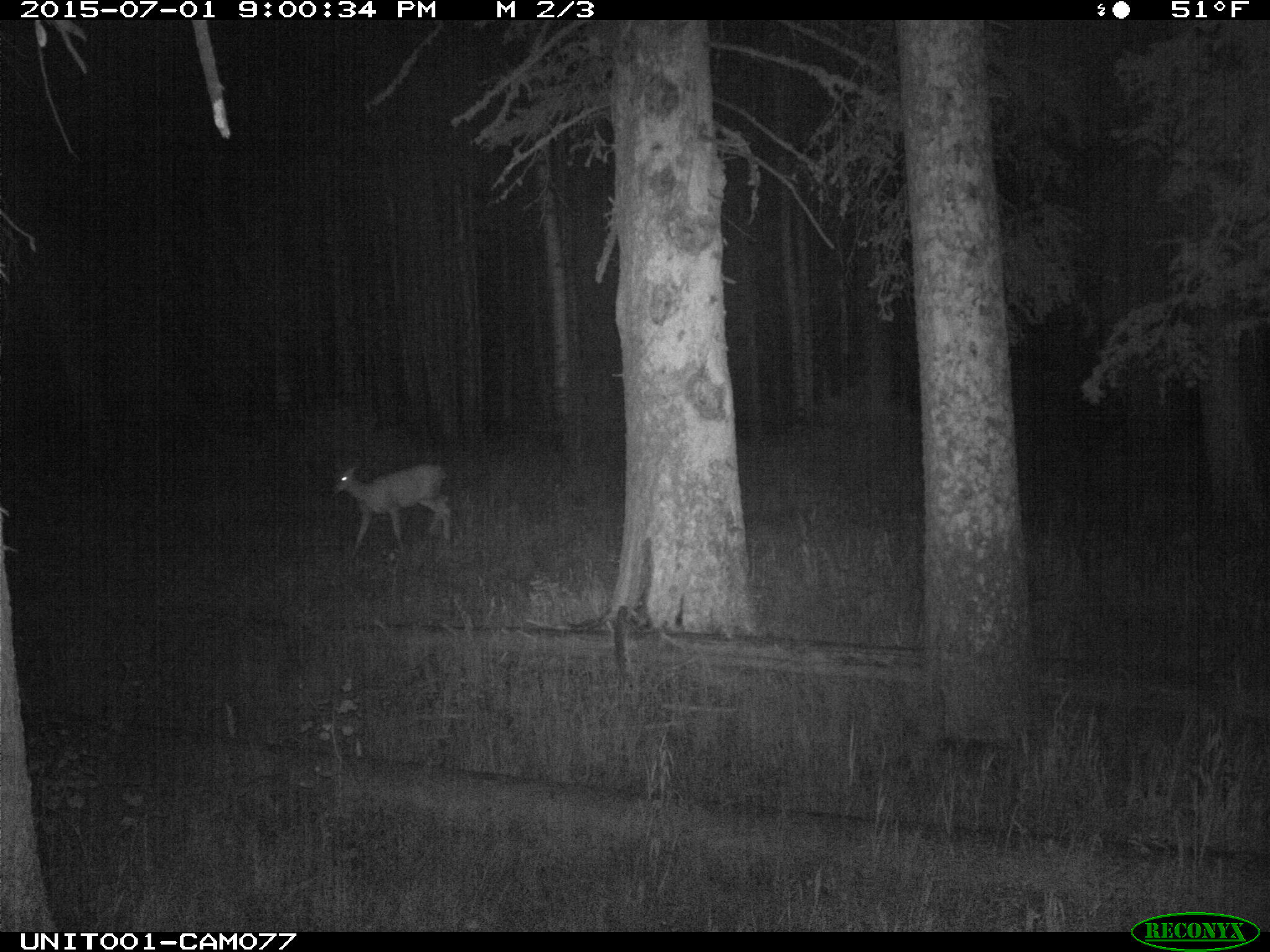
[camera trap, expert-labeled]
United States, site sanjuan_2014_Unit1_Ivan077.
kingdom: Animalia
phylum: Chordata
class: Mammalia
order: Artiodactyla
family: Cervidae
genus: Odocoileus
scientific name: Odocoileus hemionus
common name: mule deer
Odocoileus hemionus (mule deer).